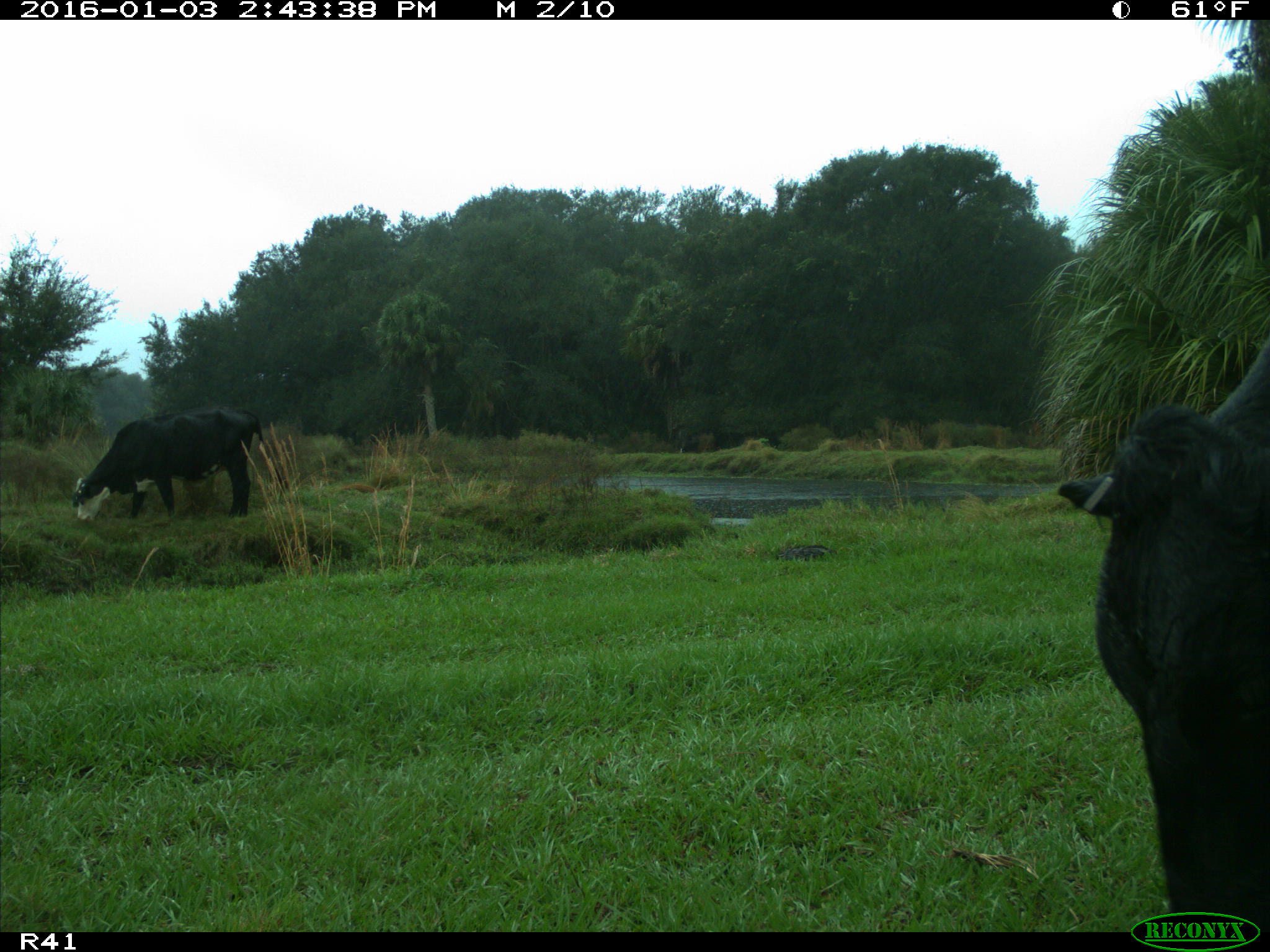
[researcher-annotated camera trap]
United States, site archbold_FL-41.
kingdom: Animalia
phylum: Chordata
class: Mammalia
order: Artiodactyla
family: Bovidae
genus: Bos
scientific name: Bos taurus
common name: domestic cow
Bos taurus (domestic cow).